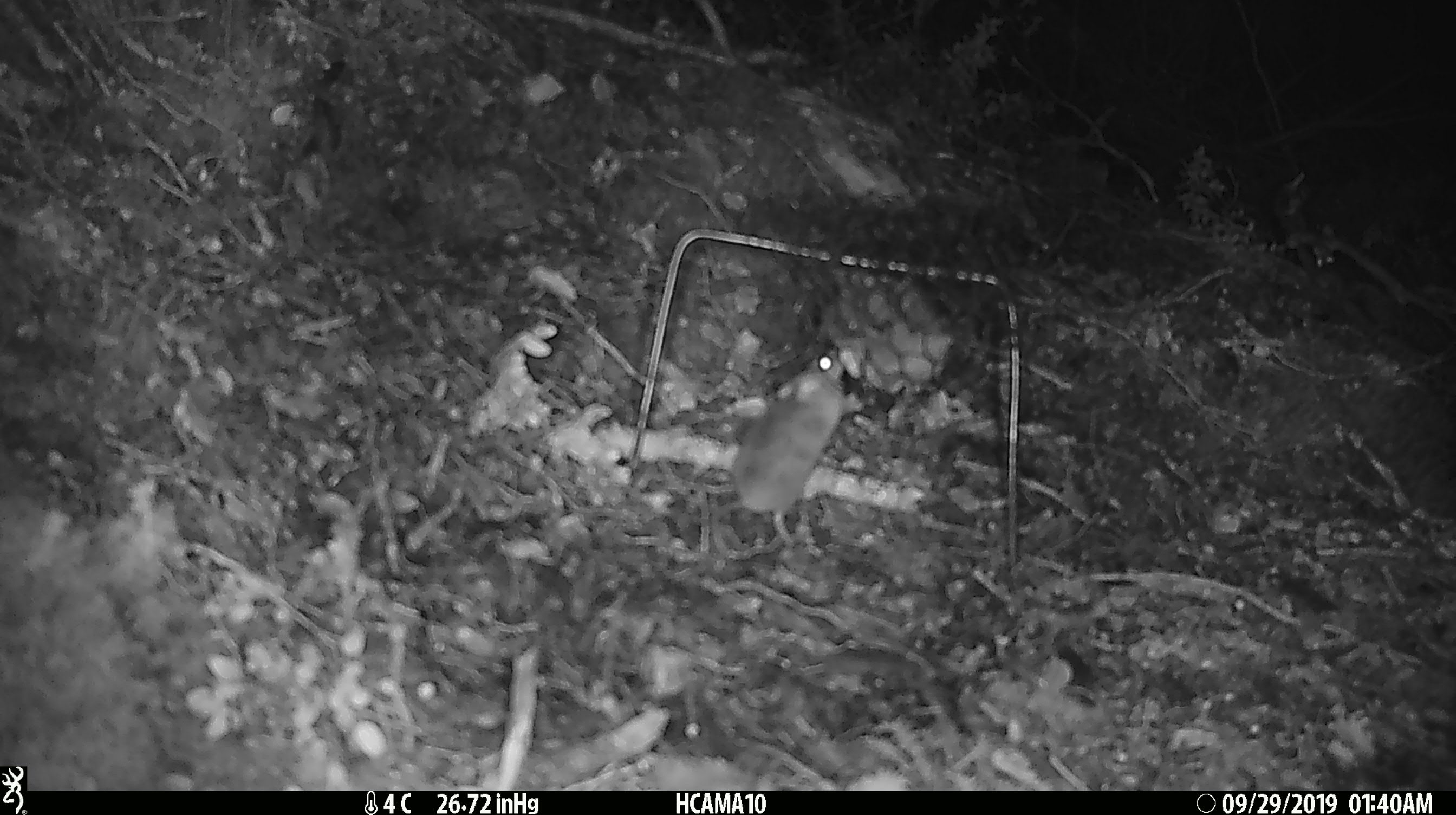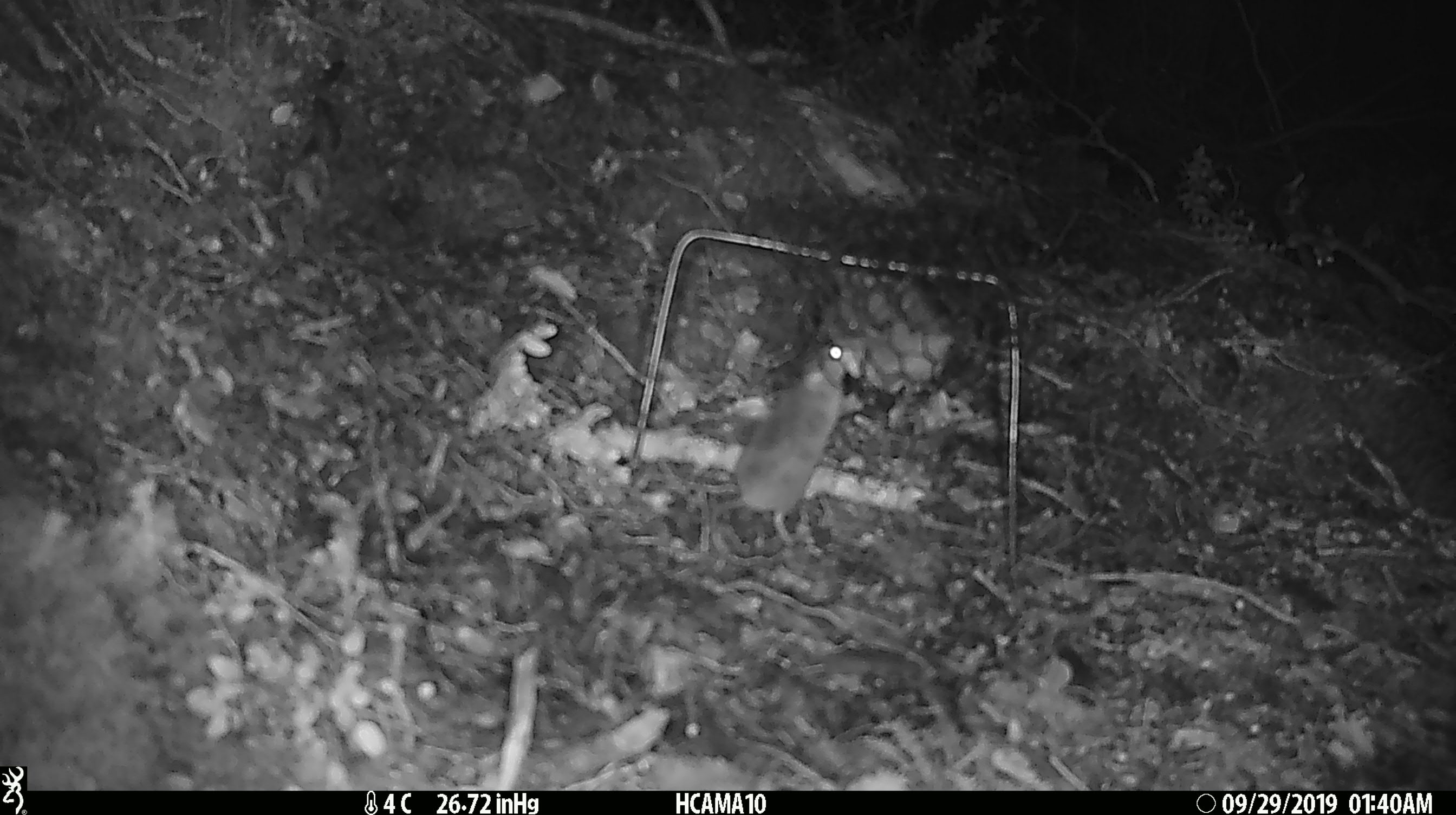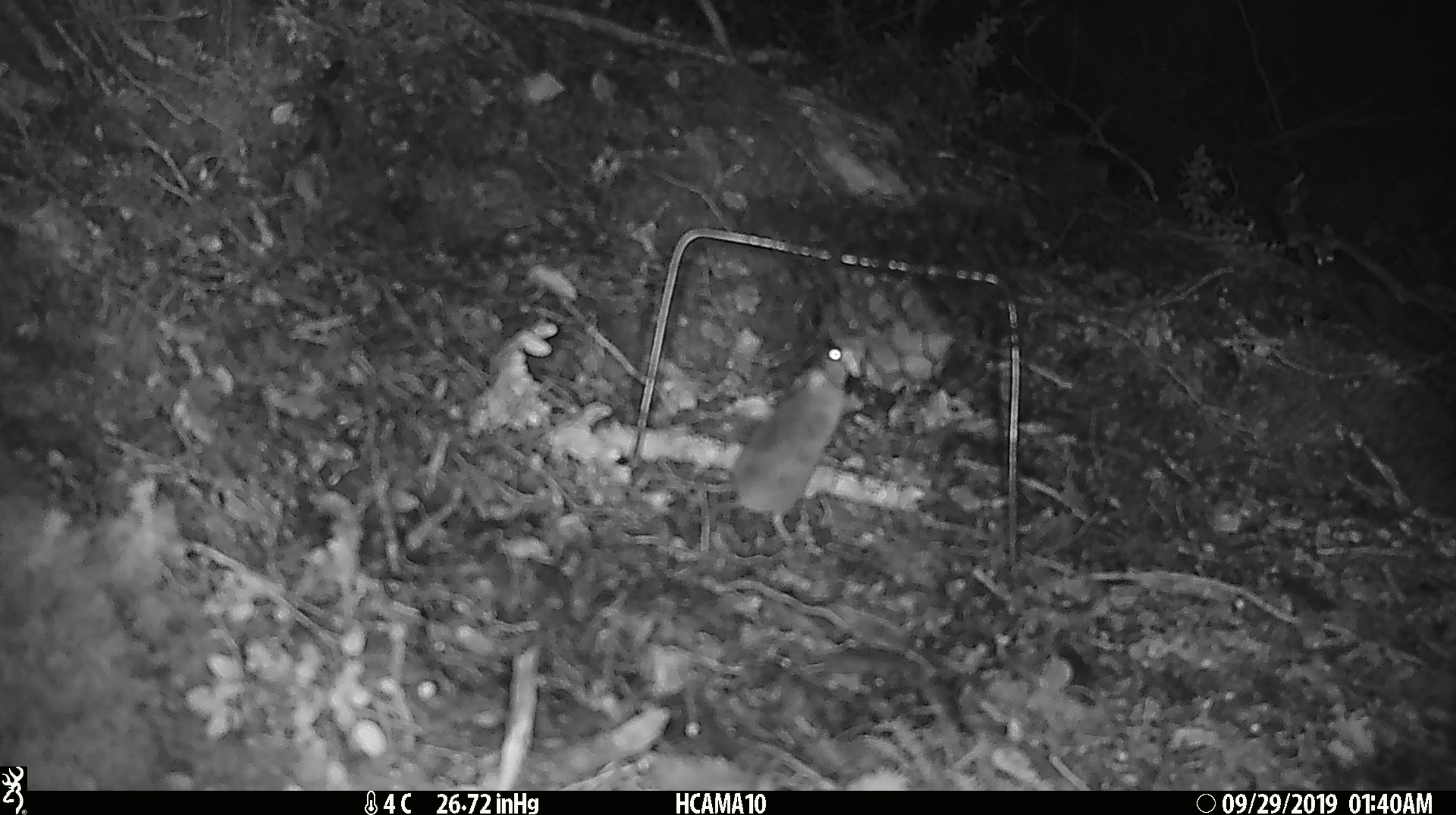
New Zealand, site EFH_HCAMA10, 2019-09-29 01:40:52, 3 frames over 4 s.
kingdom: Animalia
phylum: Chordata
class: Mammalia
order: Rodentia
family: Muridae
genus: Mus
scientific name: Mus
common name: mouse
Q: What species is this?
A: Mouse (Mus).